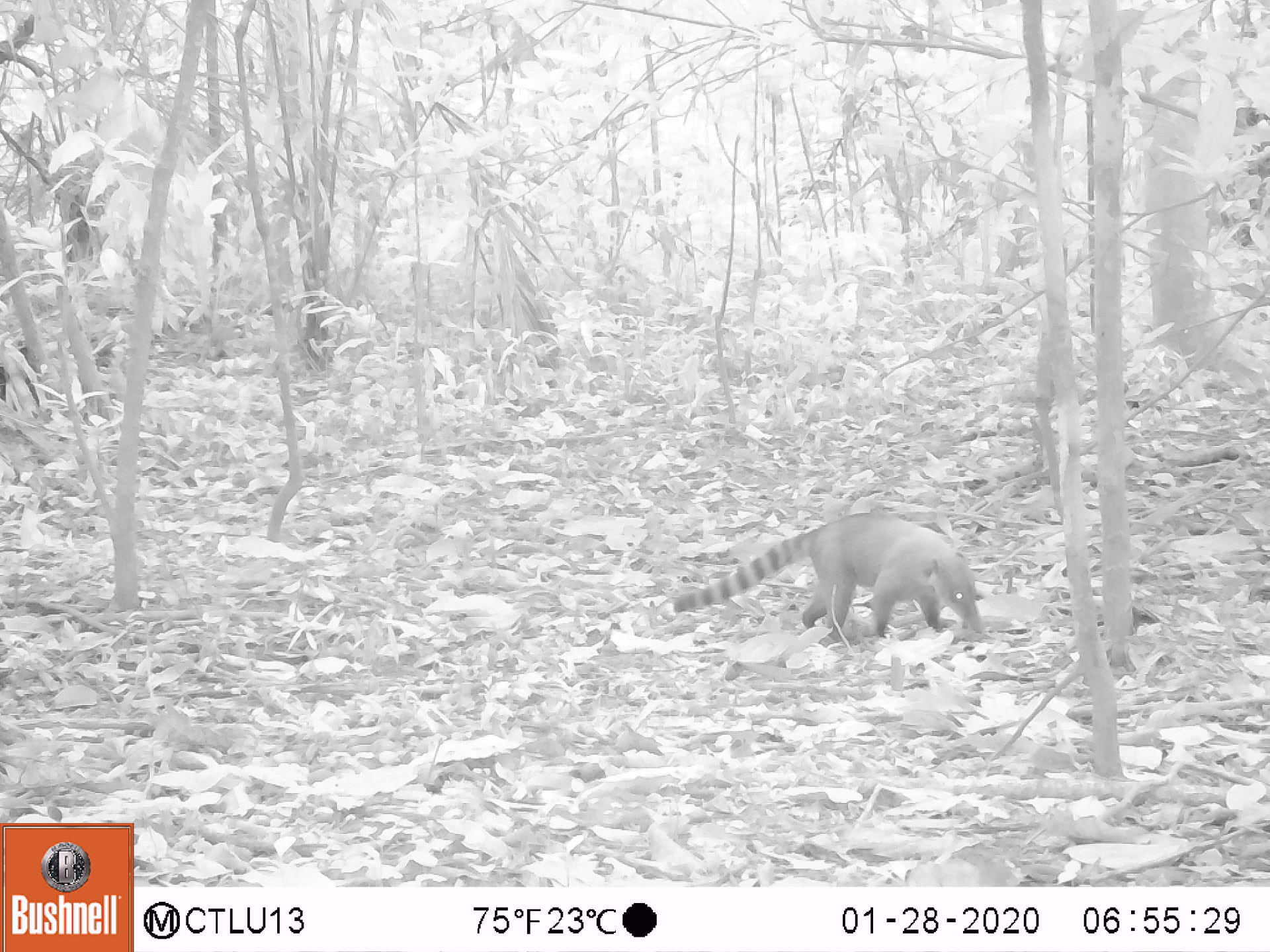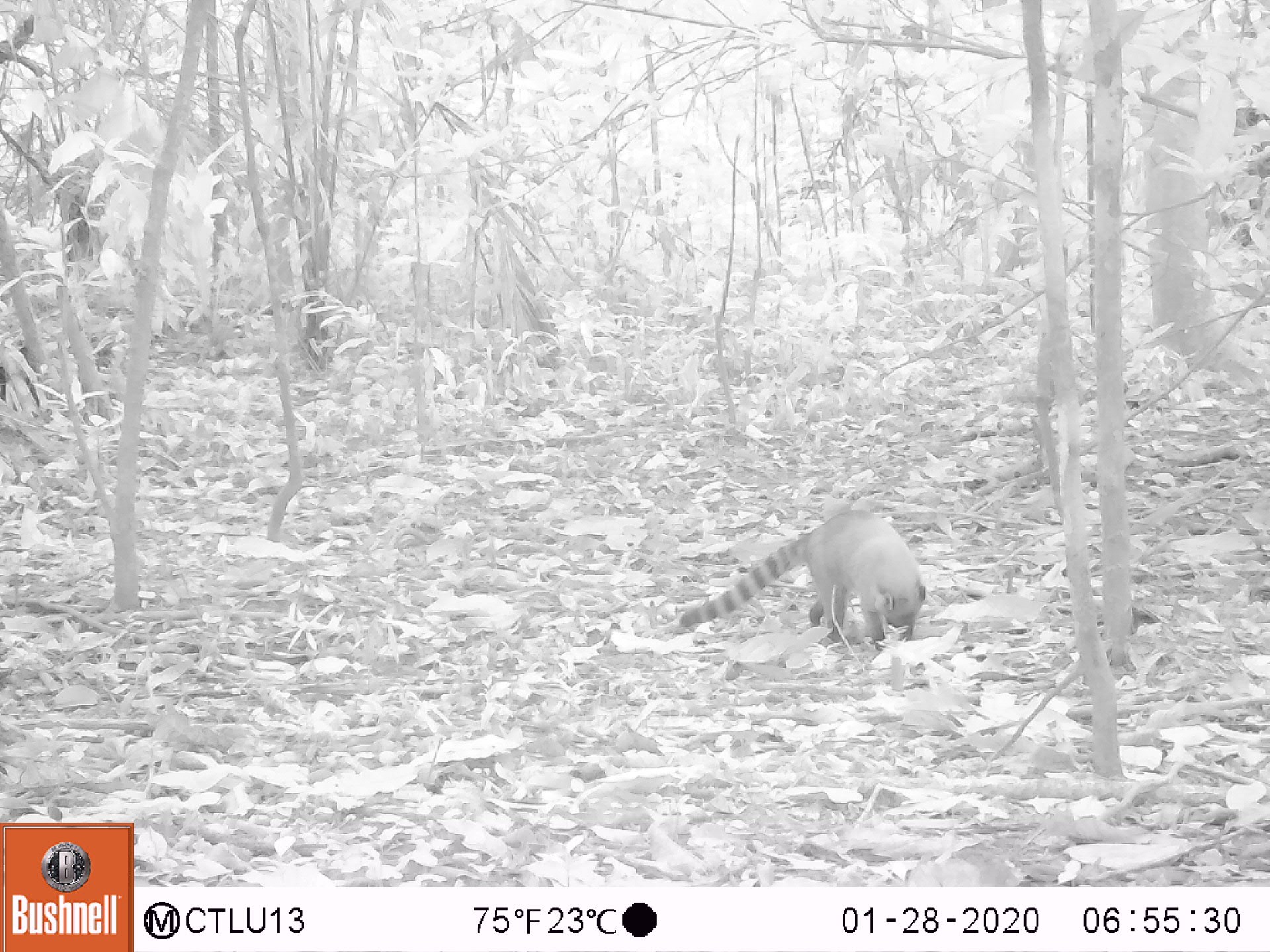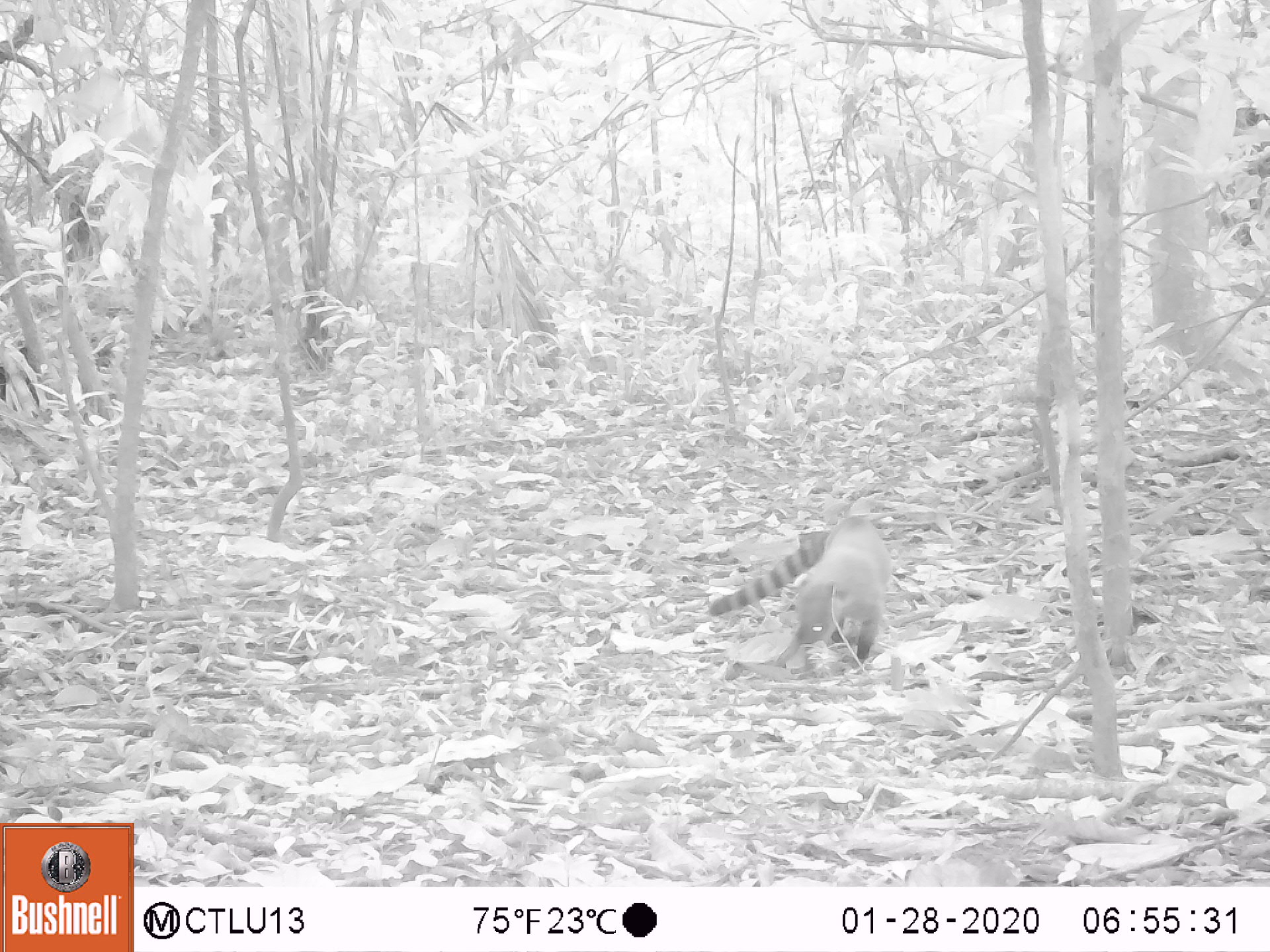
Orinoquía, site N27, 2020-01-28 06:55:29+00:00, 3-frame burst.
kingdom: Animalia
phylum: Chordata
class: Mammalia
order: Carnivora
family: Procyonidae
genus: Nasua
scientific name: Nasua nasua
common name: south american coati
South american coati (Nasua nasua).